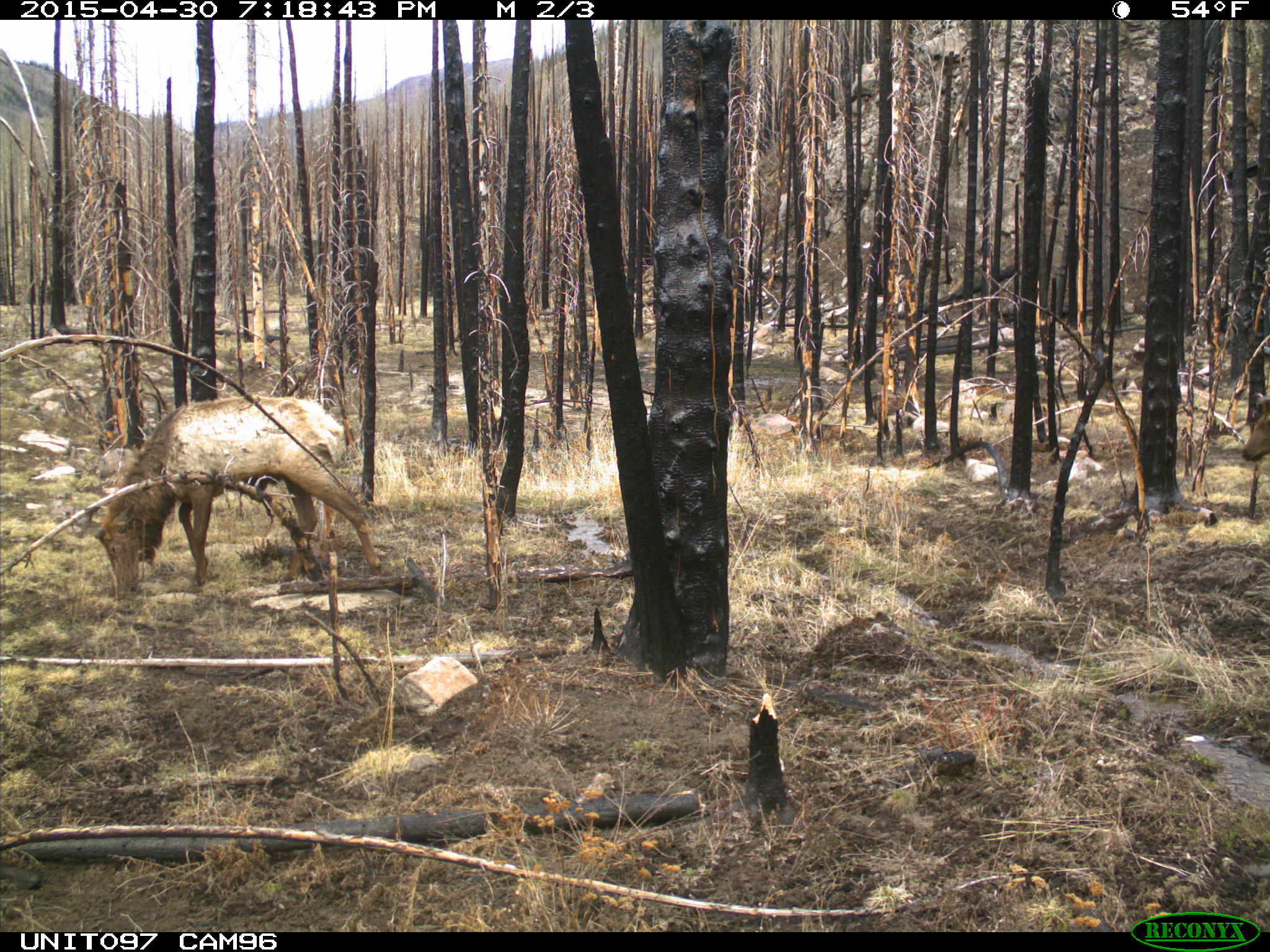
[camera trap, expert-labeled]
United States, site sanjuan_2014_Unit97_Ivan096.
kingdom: Animalia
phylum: Chordata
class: Mammalia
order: Artiodactyla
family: Cervidae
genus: Cervus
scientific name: Cervus elaphus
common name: red deer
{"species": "Cervus elaphus (red deer)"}